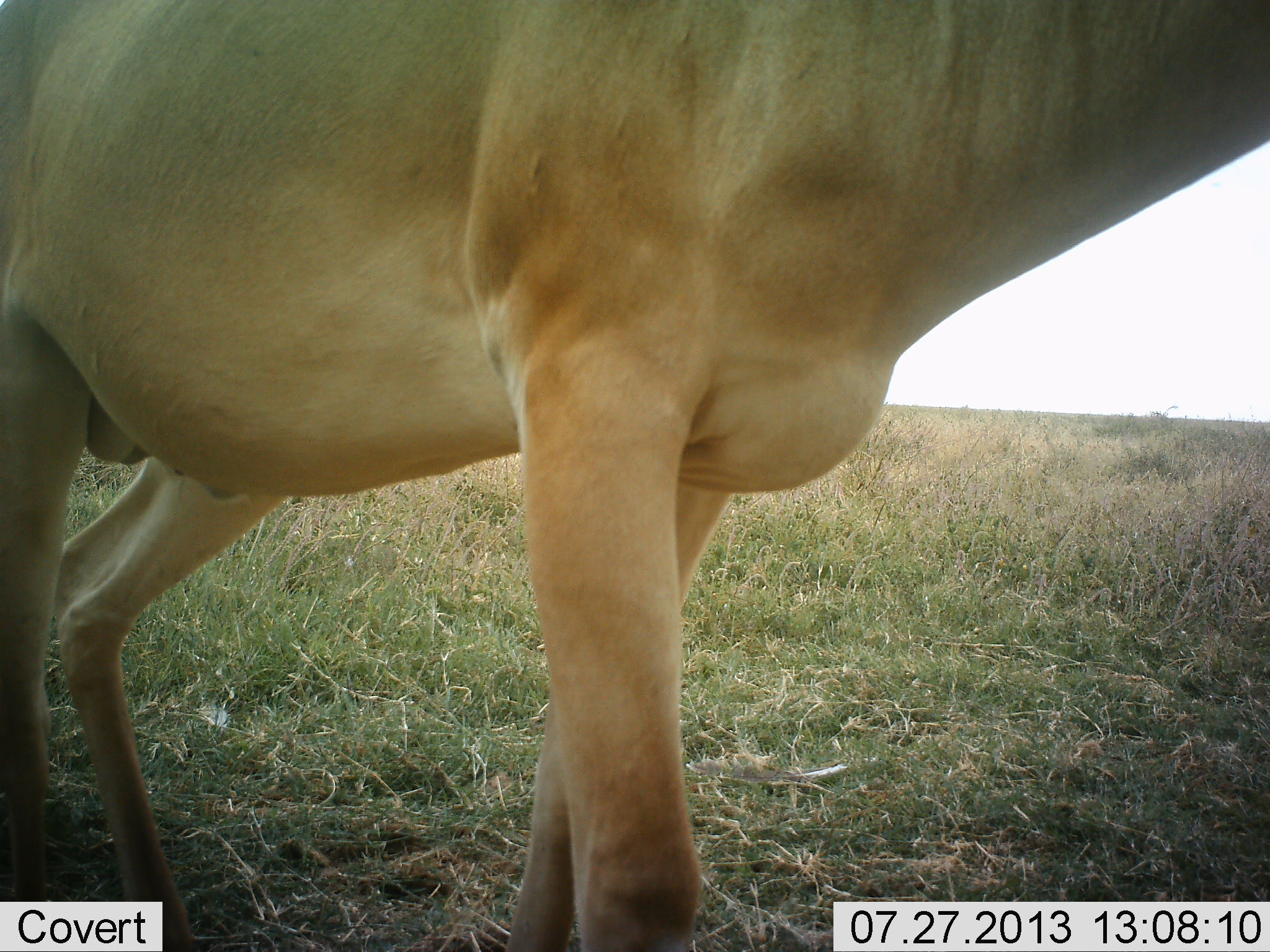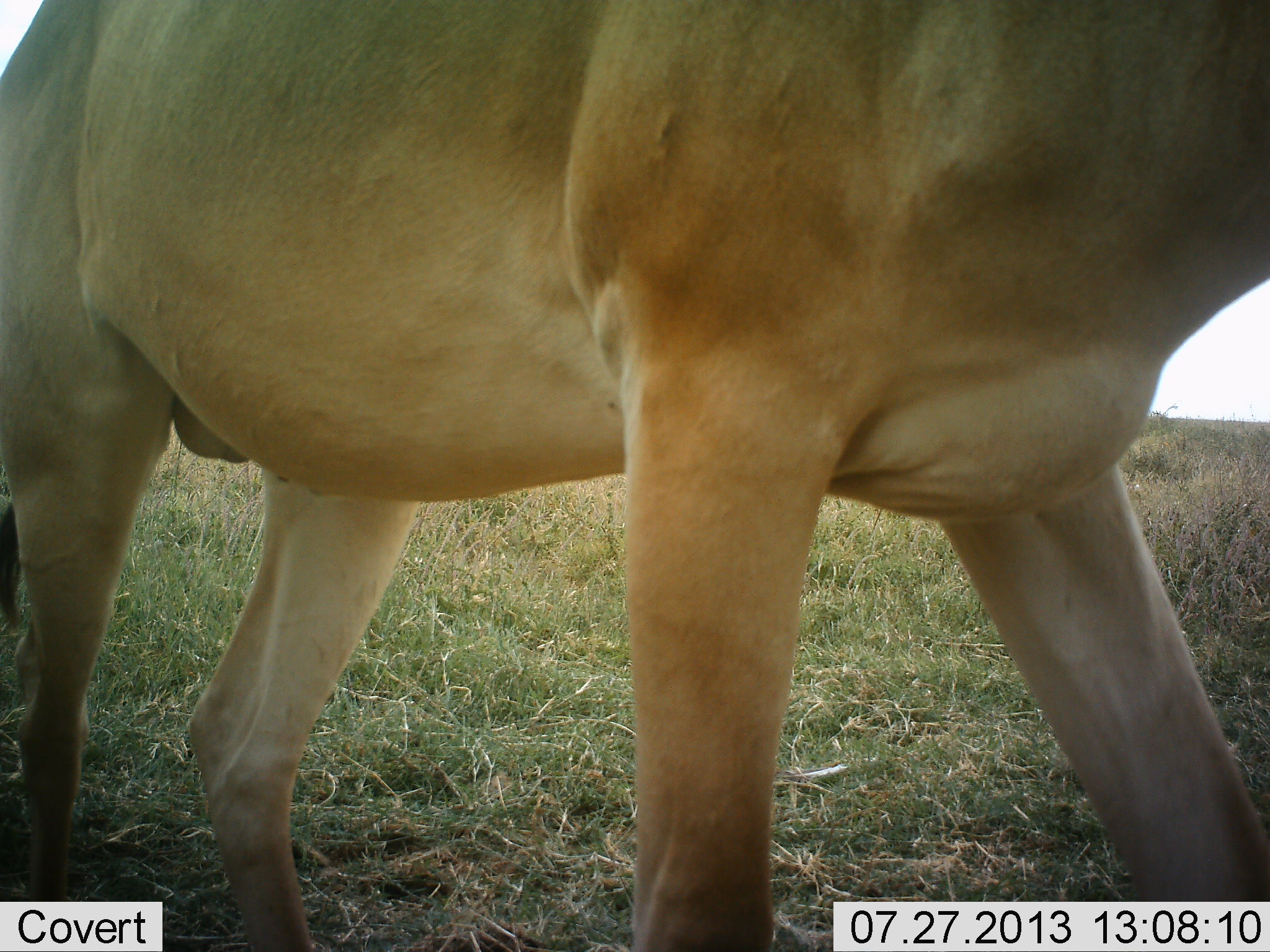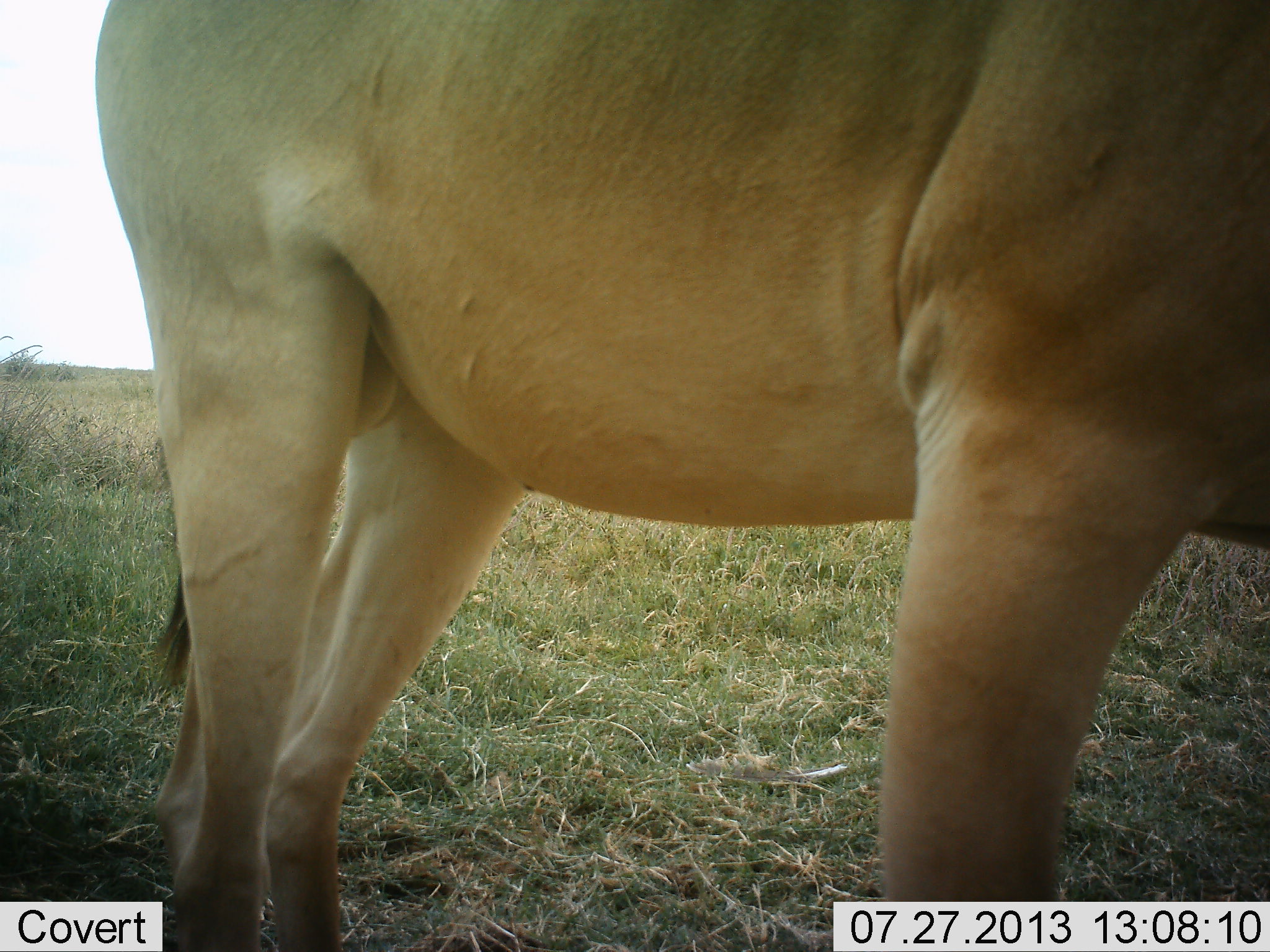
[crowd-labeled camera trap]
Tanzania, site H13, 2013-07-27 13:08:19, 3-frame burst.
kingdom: Animalia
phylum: Chordata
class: Mammalia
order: Artiodactyla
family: Bovidae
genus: Alcelaphus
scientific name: Alcelaphus buselaphus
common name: hartebeest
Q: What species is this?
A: Hartebeest (Alcelaphus buselaphus).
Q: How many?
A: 1.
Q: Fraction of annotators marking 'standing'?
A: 10%.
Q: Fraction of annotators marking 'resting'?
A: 0%.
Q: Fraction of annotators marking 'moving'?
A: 90%.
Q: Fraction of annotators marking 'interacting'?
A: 0%.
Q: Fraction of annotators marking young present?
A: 0%.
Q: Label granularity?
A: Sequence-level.